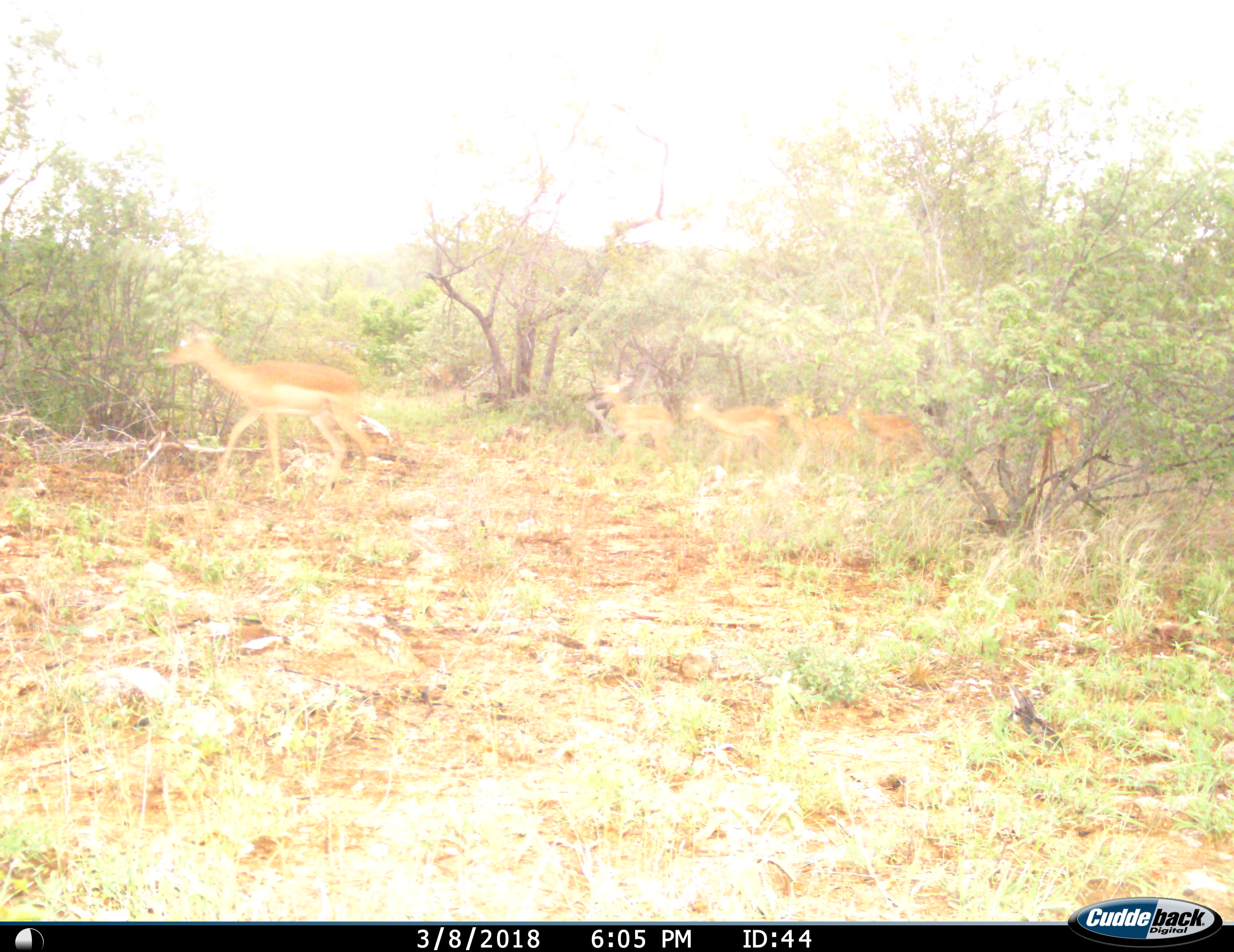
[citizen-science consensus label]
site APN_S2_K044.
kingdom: Animalia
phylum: Chordata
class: Mammalia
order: Artiodactyla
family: Bovidae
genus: Aepyceros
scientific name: Aepyceros melampus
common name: impala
Impala (Aepyceros melampus), count 5. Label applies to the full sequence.